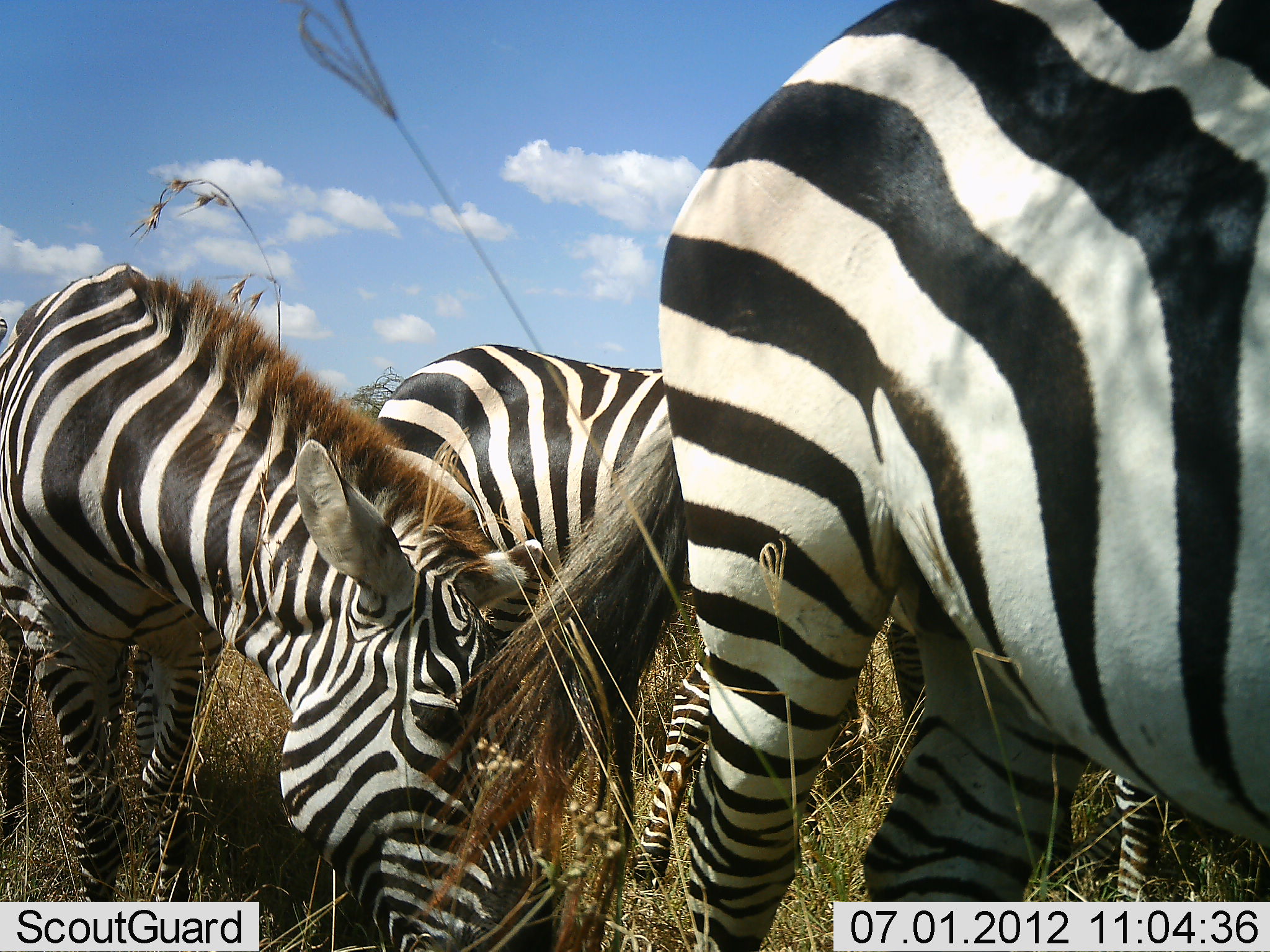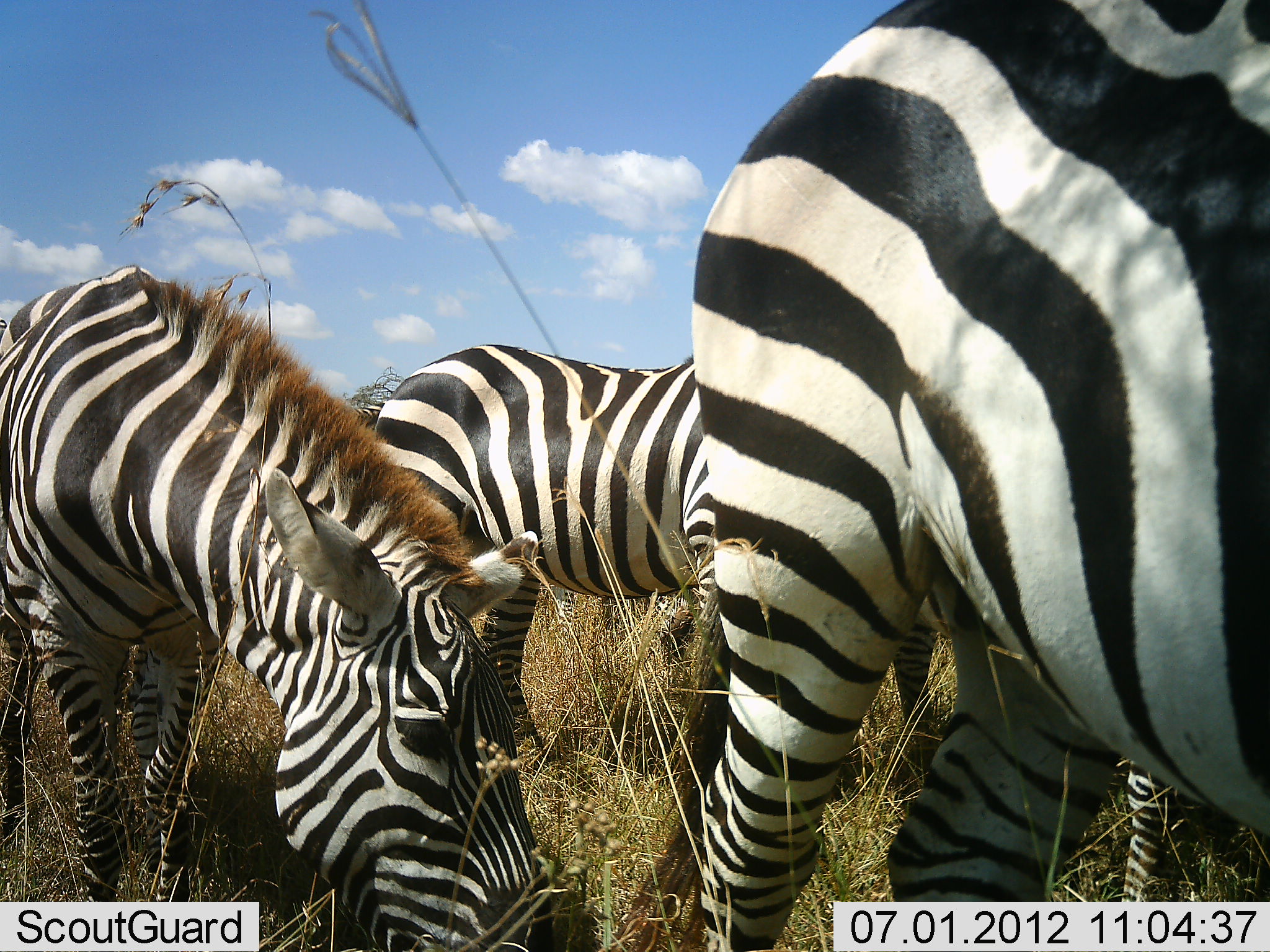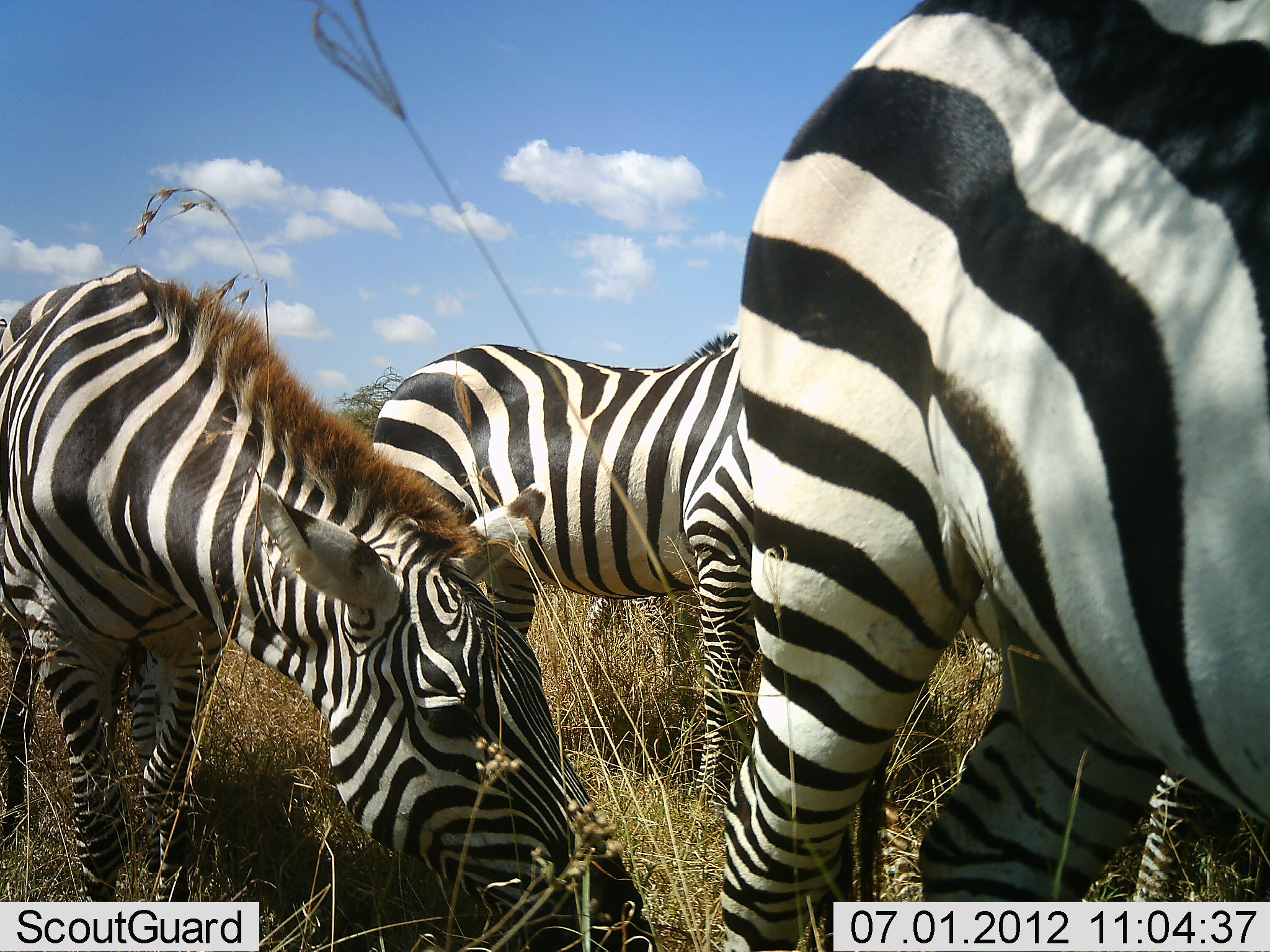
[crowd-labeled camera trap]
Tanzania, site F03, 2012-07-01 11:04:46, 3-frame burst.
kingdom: Animalia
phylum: Chordata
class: Mammalia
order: Perissodactyla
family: Equidae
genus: Equus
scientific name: Equus quagga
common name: plains zebra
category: zebra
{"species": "zebra (plains zebra) (Equus quagga)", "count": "4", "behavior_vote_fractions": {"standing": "50%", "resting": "0%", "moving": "0%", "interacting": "0%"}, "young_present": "0%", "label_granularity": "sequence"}